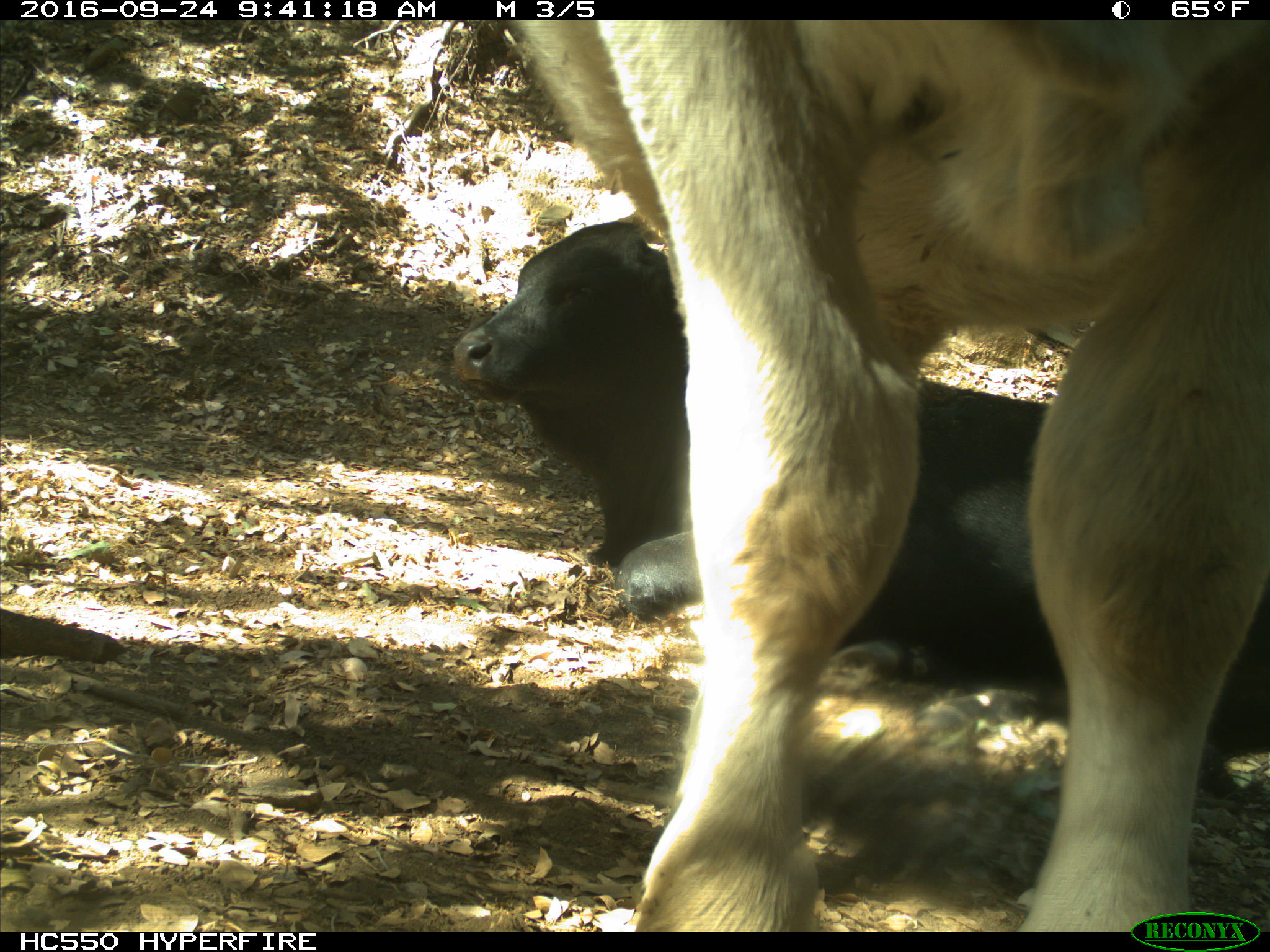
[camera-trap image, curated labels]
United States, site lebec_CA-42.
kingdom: Animalia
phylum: Chordata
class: Mammalia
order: Artiodactyla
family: Bovidae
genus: Bos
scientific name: Bos taurus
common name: domestic cow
Bos taurus (domestic cow).